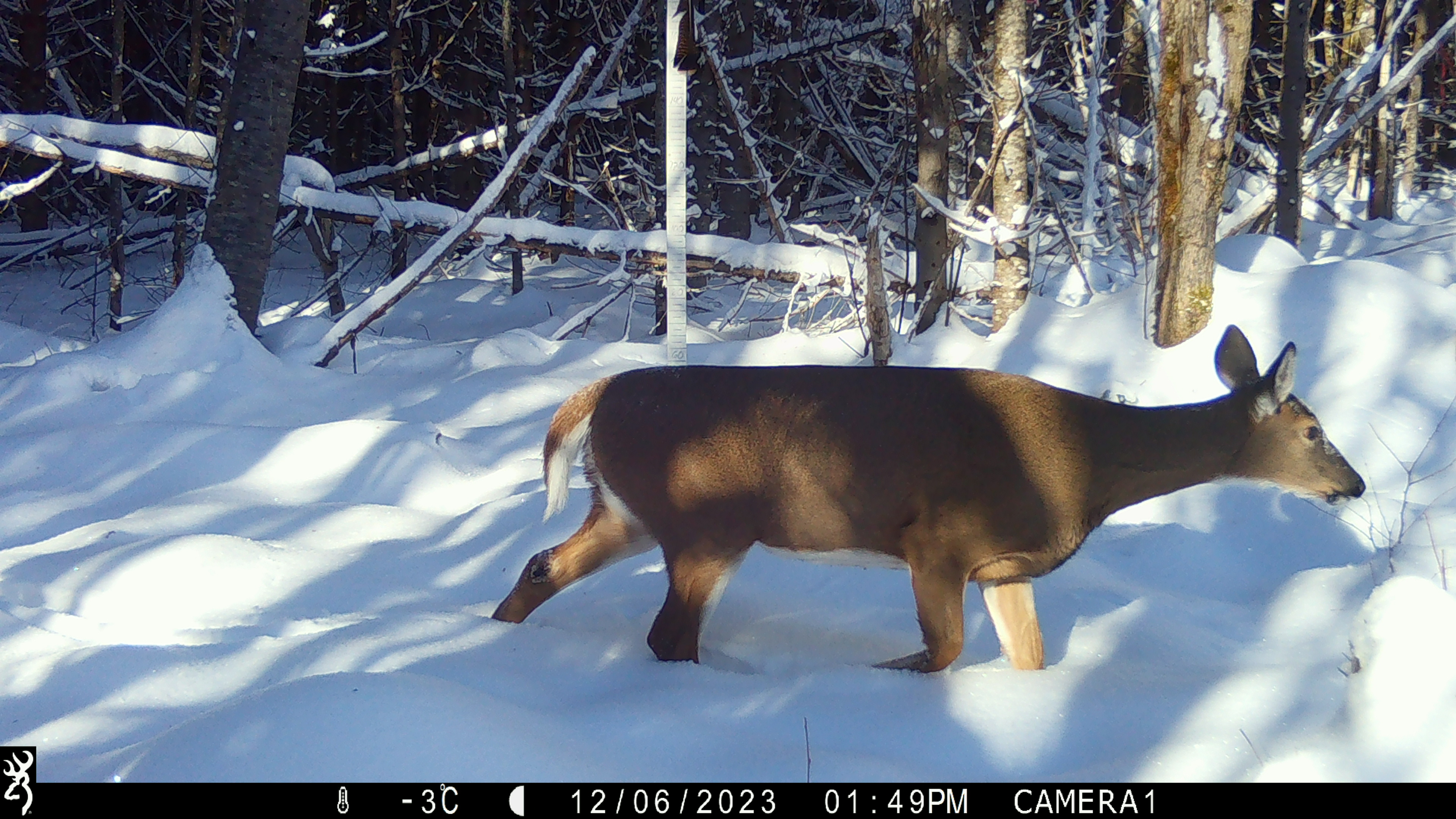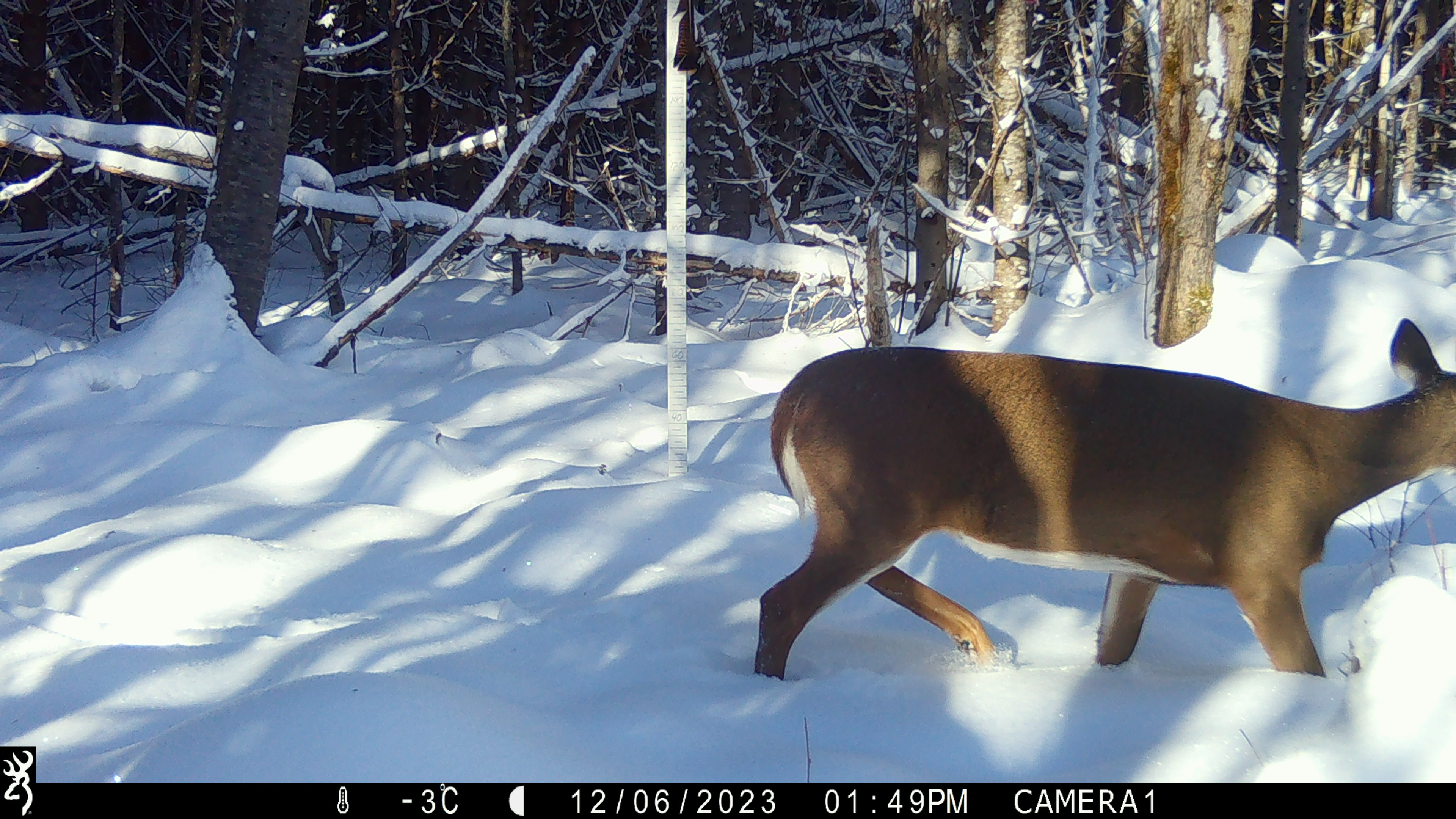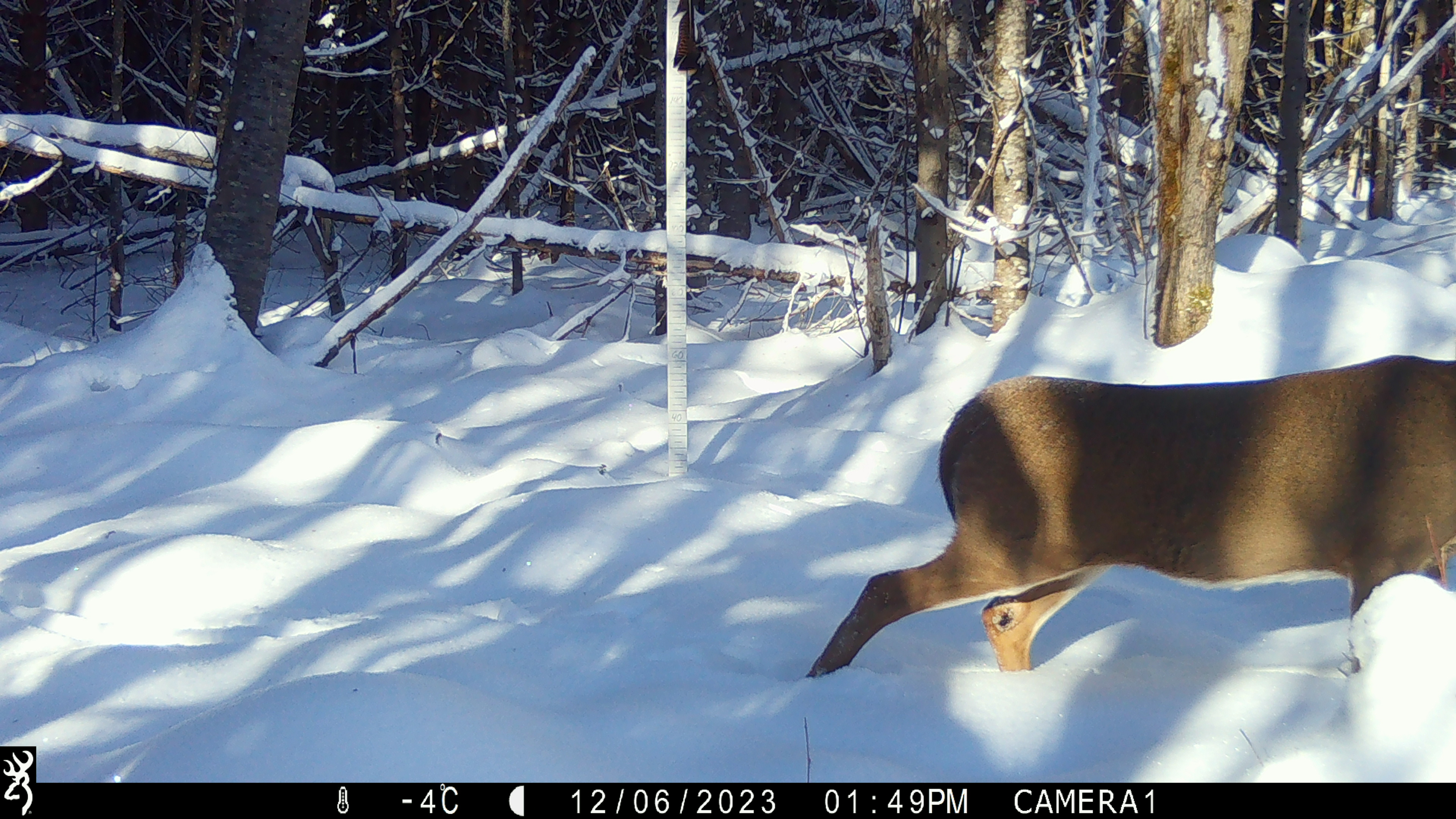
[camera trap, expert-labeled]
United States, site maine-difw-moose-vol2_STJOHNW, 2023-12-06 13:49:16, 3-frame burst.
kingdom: Animalia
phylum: Chordata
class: Mammalia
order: Artiodactyla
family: Cervidae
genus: Odocoileus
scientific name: Odocoileus virginianus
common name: white-tailed deer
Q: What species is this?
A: White-tailed deer (Odocoileus virginianus).